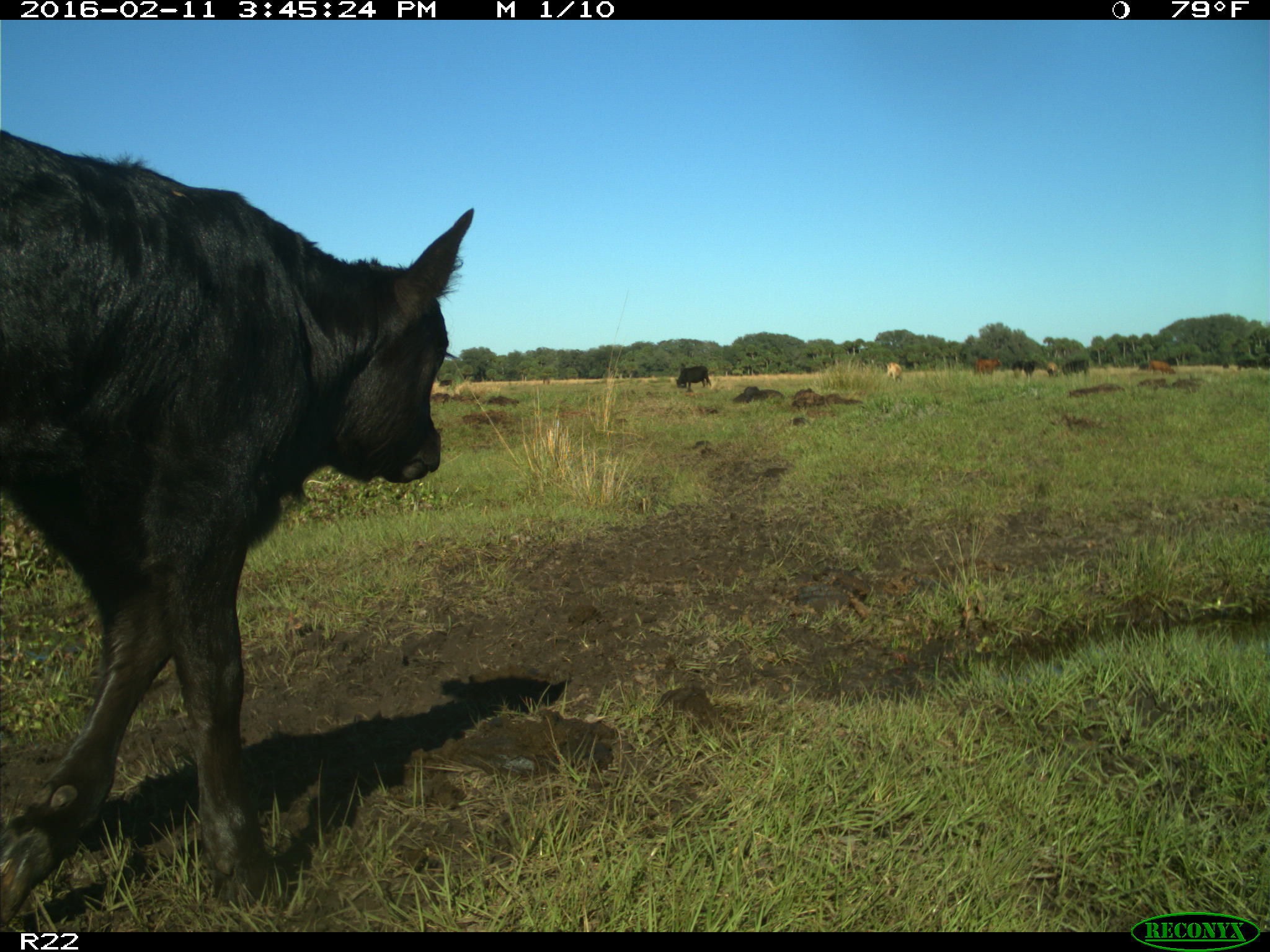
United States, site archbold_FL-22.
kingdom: Animalia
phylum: Chordata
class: Mammalia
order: Artiodactyla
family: Bovidae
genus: Bos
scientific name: Bos taurus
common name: domestic cow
Bos taurus (domestic cow).